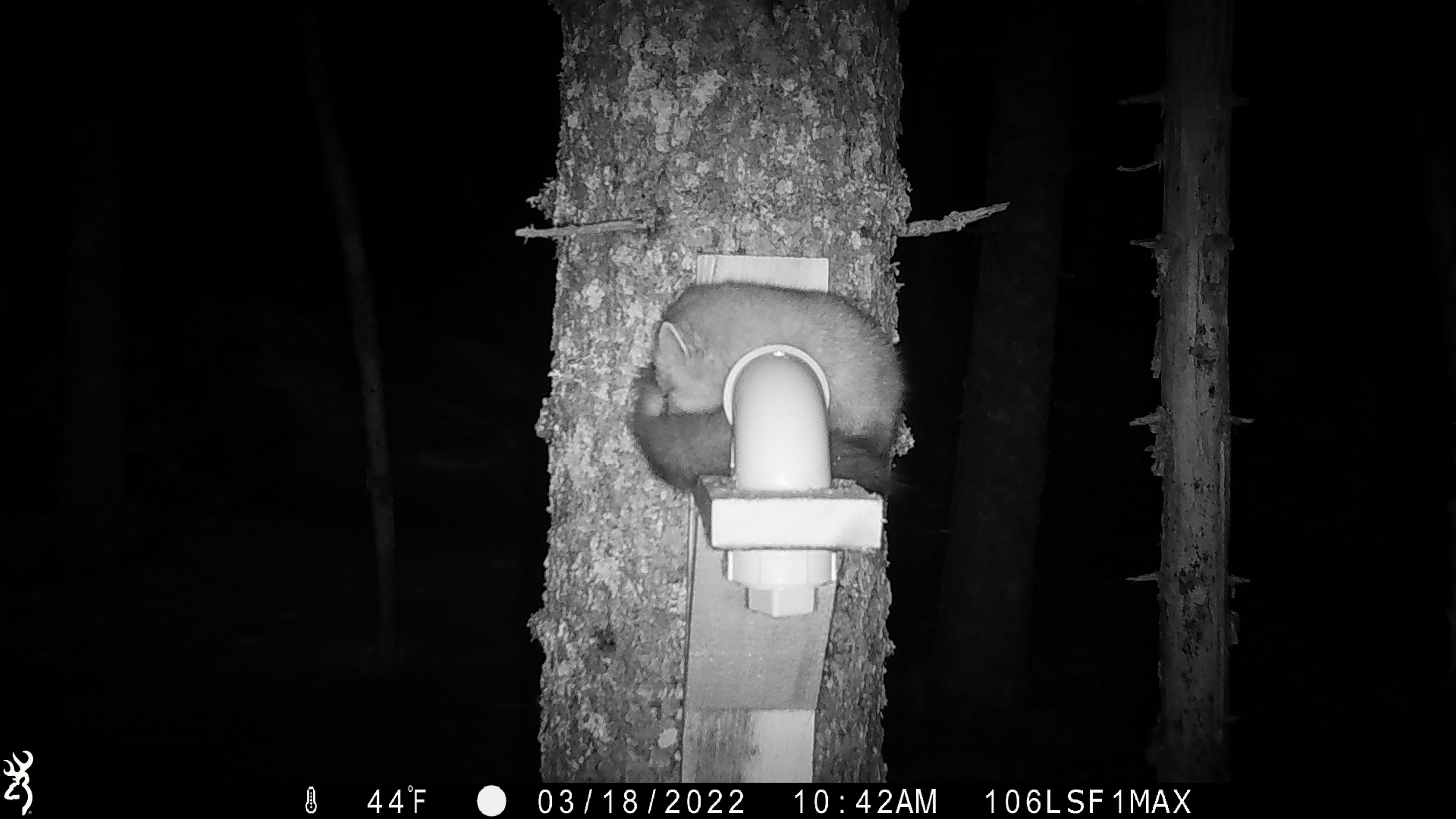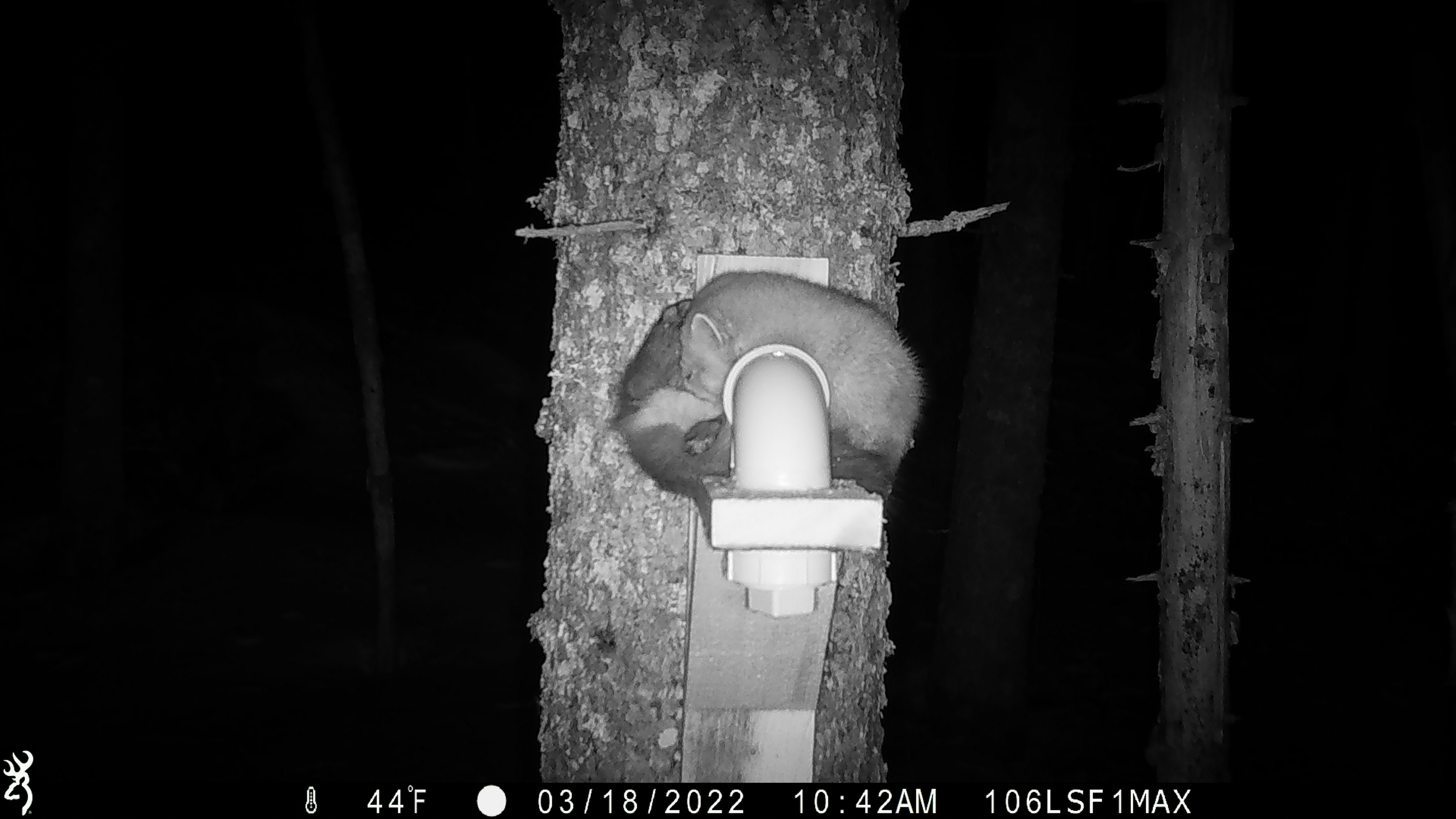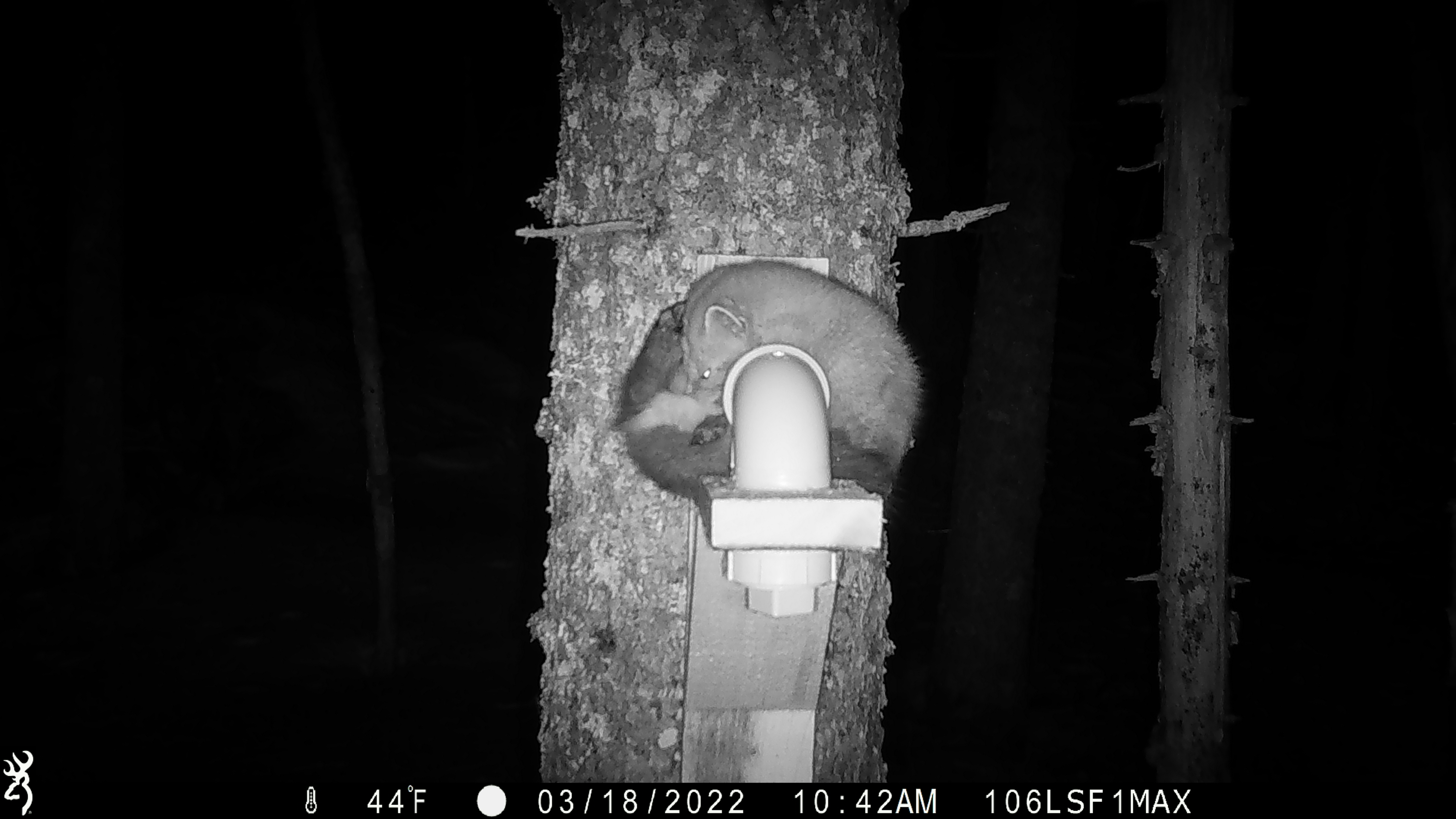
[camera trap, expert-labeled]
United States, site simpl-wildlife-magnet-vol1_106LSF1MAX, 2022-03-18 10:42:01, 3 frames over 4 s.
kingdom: Animalia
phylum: Chordata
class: Mammalia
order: Carnivora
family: Mustelidae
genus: Martes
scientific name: Martes americana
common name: american marten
American marten (Martes americana).